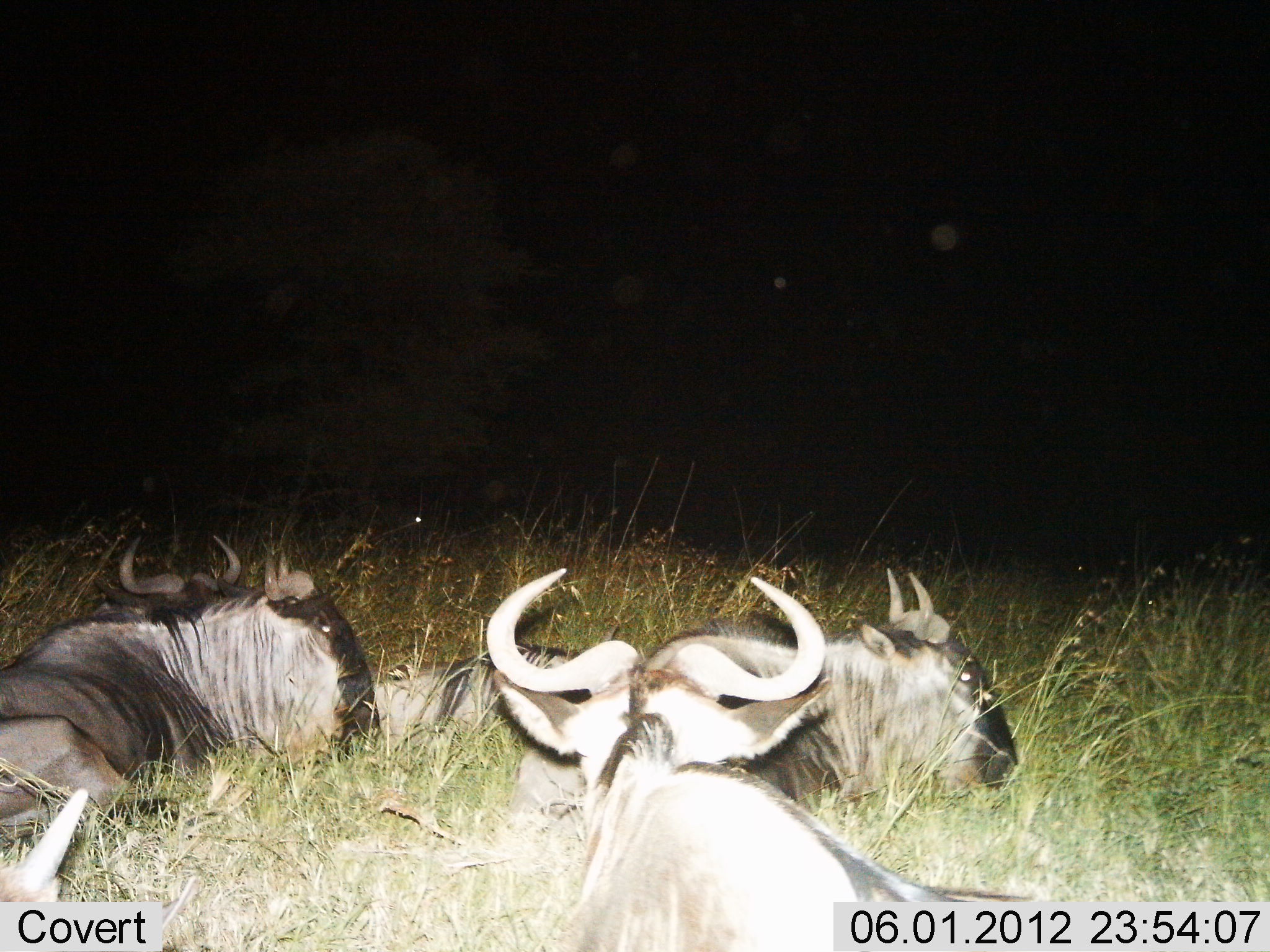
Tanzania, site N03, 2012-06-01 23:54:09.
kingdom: Animalia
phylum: Chordata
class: Mammalia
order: Artiodactyla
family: Bovidae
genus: Connochaetes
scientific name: Connochaetes taurinus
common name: blue wildebeest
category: wildebeest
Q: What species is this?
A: Wildebeest (blue wildebeest) (Connochaetes taurinus).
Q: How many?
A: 5.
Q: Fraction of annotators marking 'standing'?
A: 0%.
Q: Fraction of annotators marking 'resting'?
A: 100%.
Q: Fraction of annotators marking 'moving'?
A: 0%.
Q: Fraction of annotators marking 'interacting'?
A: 0%.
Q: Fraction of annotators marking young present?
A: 10%.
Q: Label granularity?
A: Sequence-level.